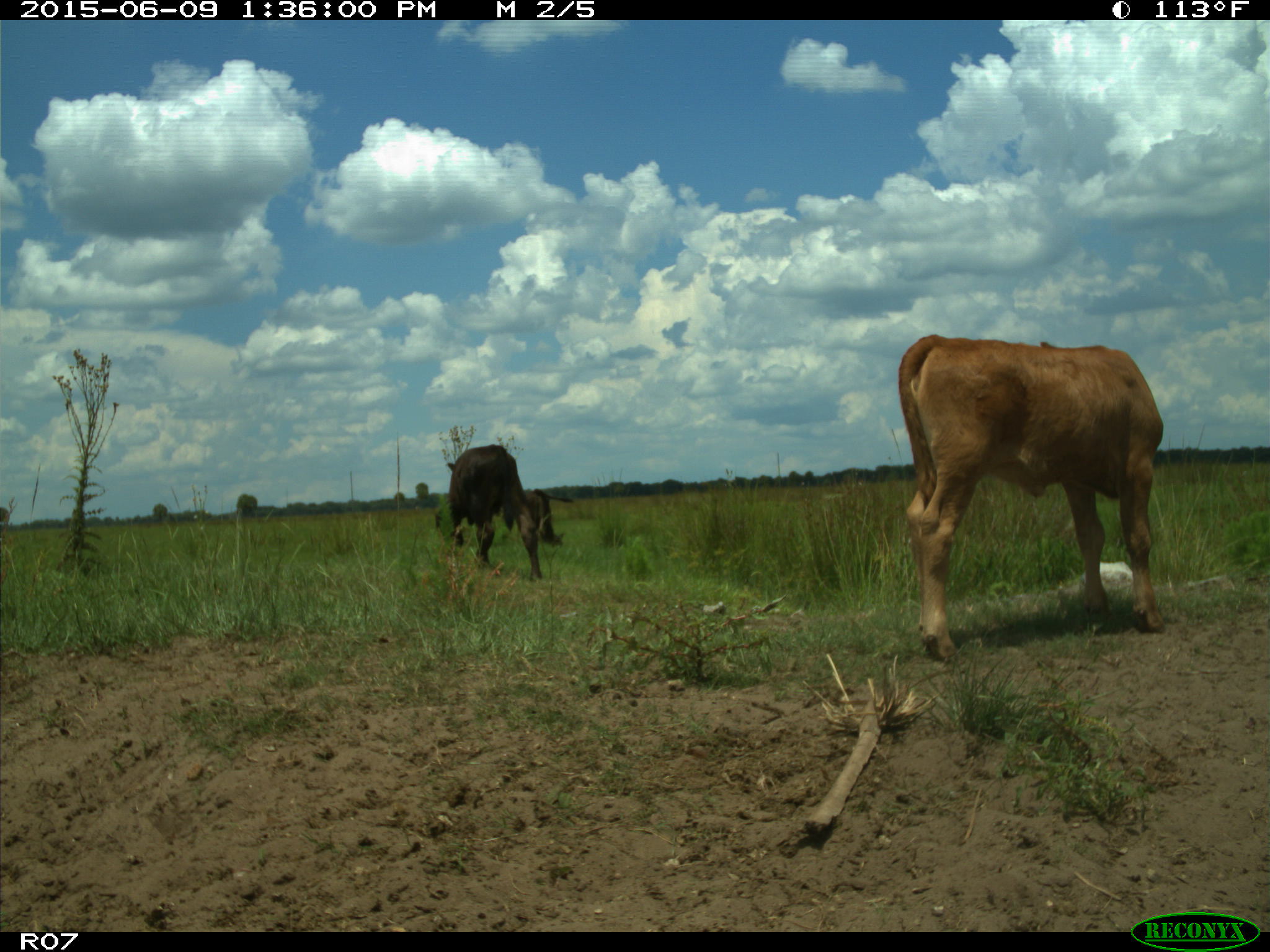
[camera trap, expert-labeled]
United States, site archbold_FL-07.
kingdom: Animalia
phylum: Chordata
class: Mammalia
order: Artiodactyla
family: Bovidae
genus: Bos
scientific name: Bos taurus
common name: domestic cow